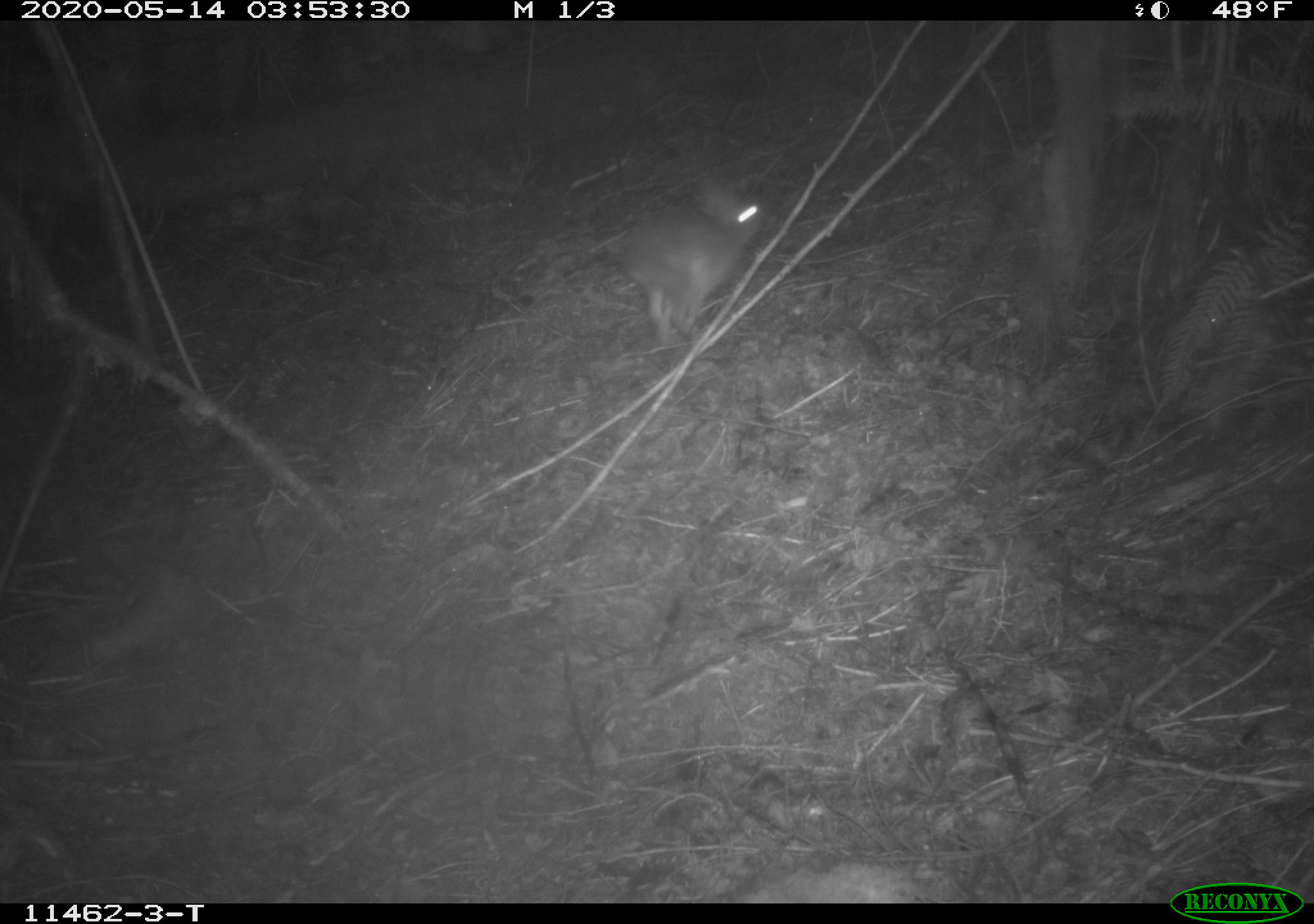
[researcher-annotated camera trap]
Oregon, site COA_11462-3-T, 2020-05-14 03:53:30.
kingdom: Animalia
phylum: Chordata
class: Mammalia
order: Lagomorpha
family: Leporidae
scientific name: Leporidae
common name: hares and rabbits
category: leporidae family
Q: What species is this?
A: Leporidae family (hares and rabbits) (Leporidae).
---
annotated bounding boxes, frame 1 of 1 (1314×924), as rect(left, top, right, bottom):
leporidae family: rect(604, 162, 772, 348)